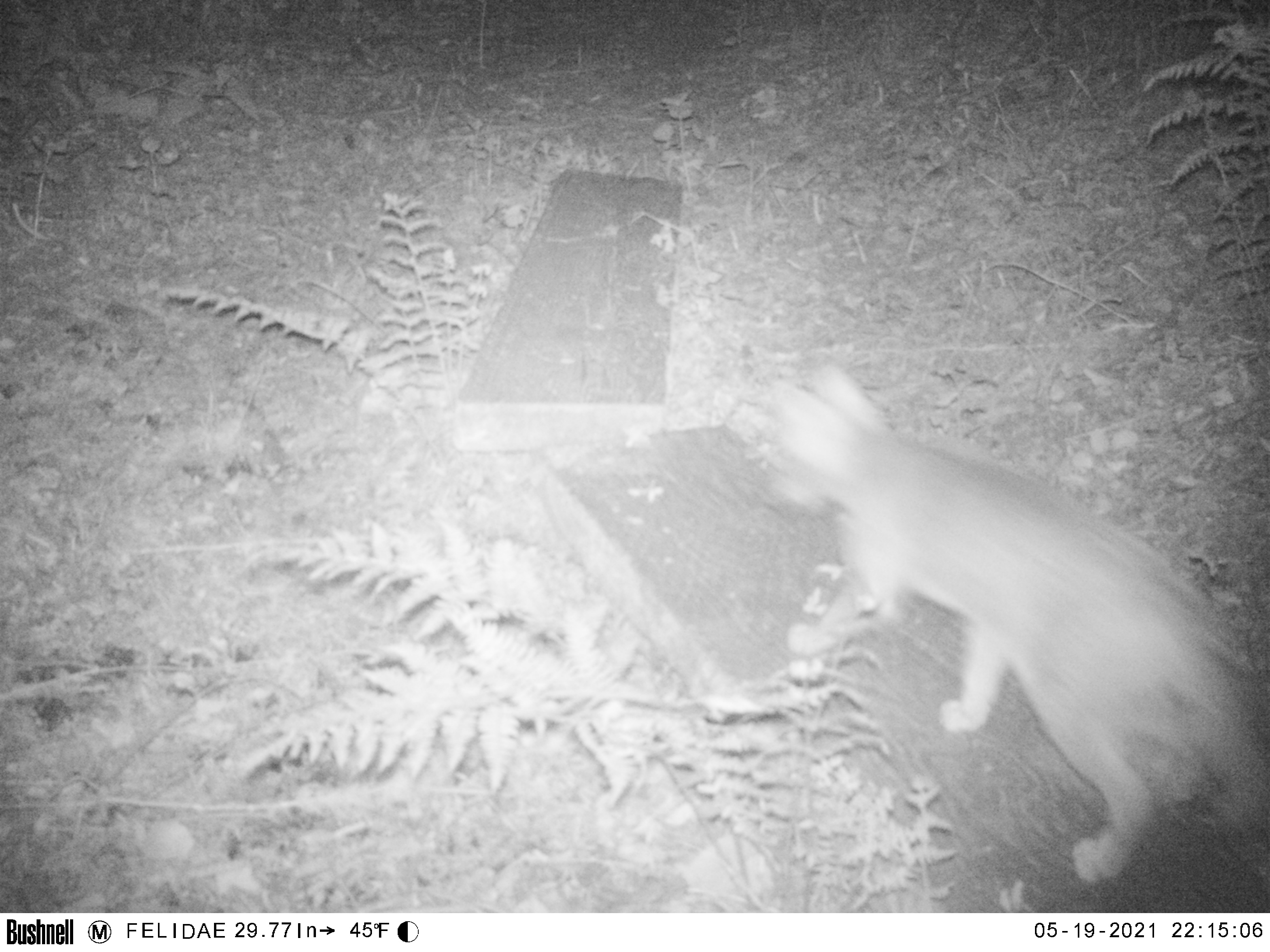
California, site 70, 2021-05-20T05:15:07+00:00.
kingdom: Animalia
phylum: Chordata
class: Mammalia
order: Carnivora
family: Felidae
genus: Lynx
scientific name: Lynx rufus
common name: bobcat